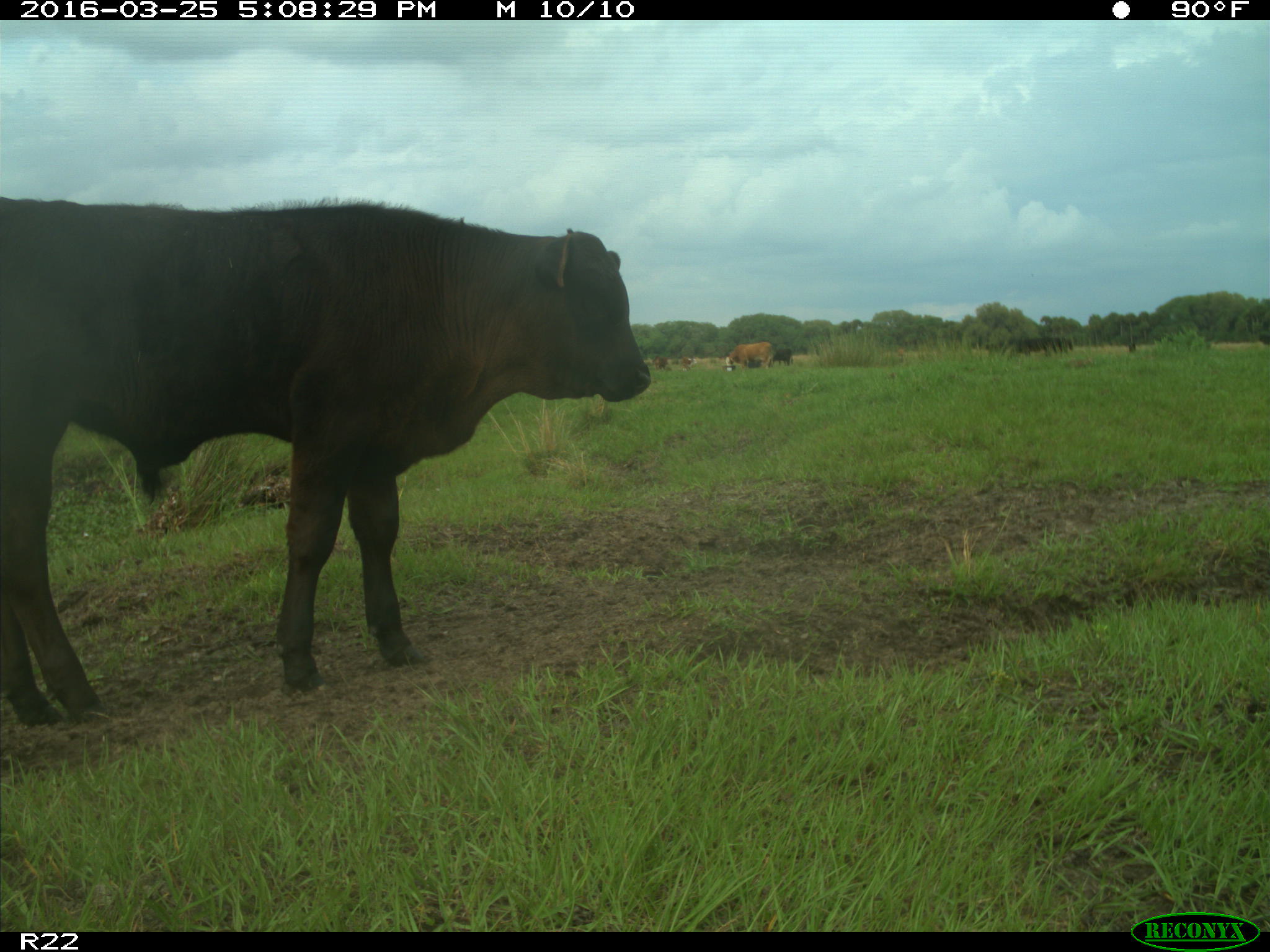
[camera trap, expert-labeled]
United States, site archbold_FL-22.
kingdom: Animalia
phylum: Chordata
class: Mammalia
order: Artiodactyla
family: Bovidae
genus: Bos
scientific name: Bos taurus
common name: domestic cow